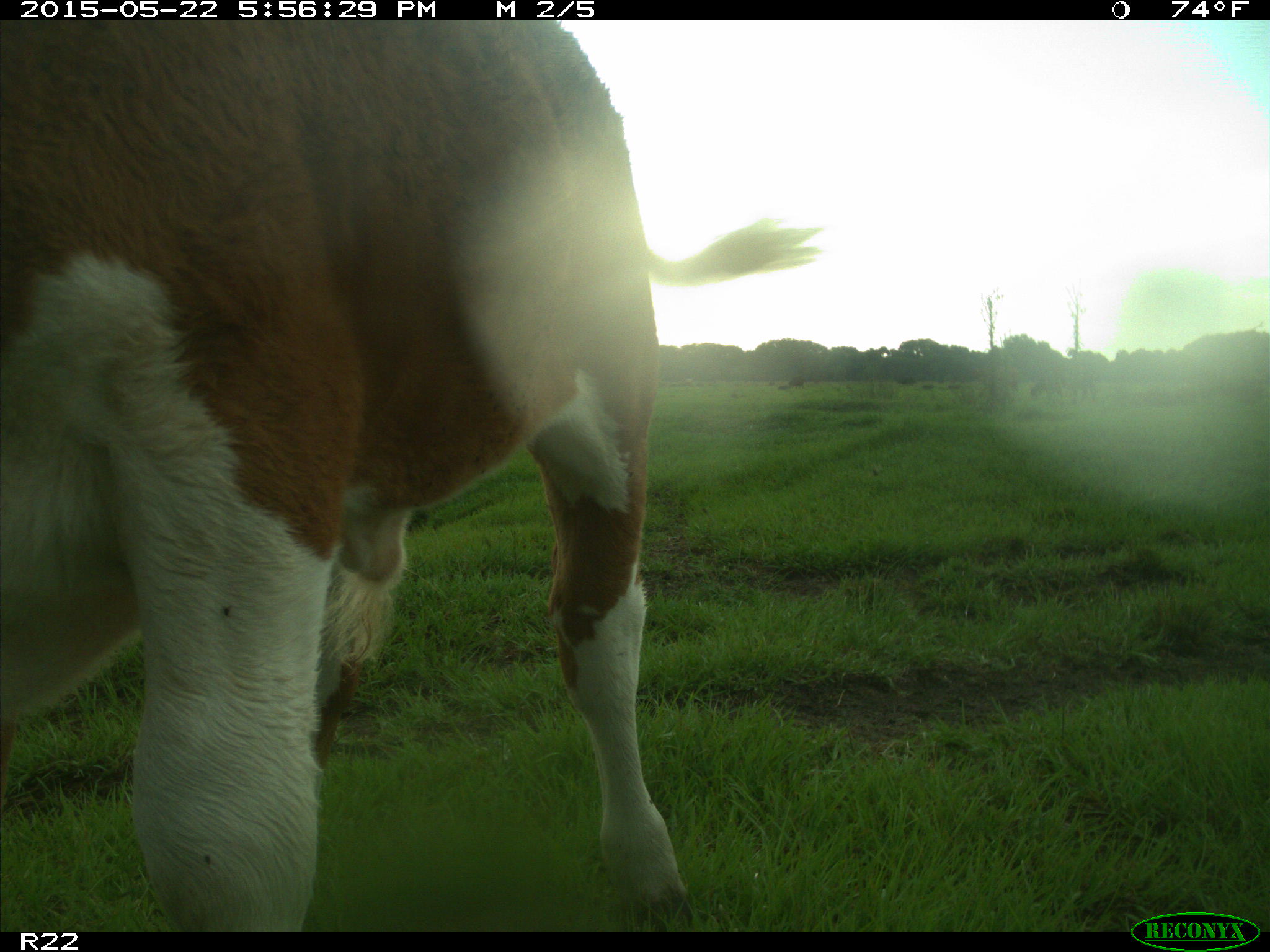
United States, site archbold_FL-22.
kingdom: Animalia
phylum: Chordata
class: Mammalia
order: Artiodactyla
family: Bovidae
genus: Bos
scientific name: Bos taurus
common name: domestic cow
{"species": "Bos taurus (domestic cow)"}